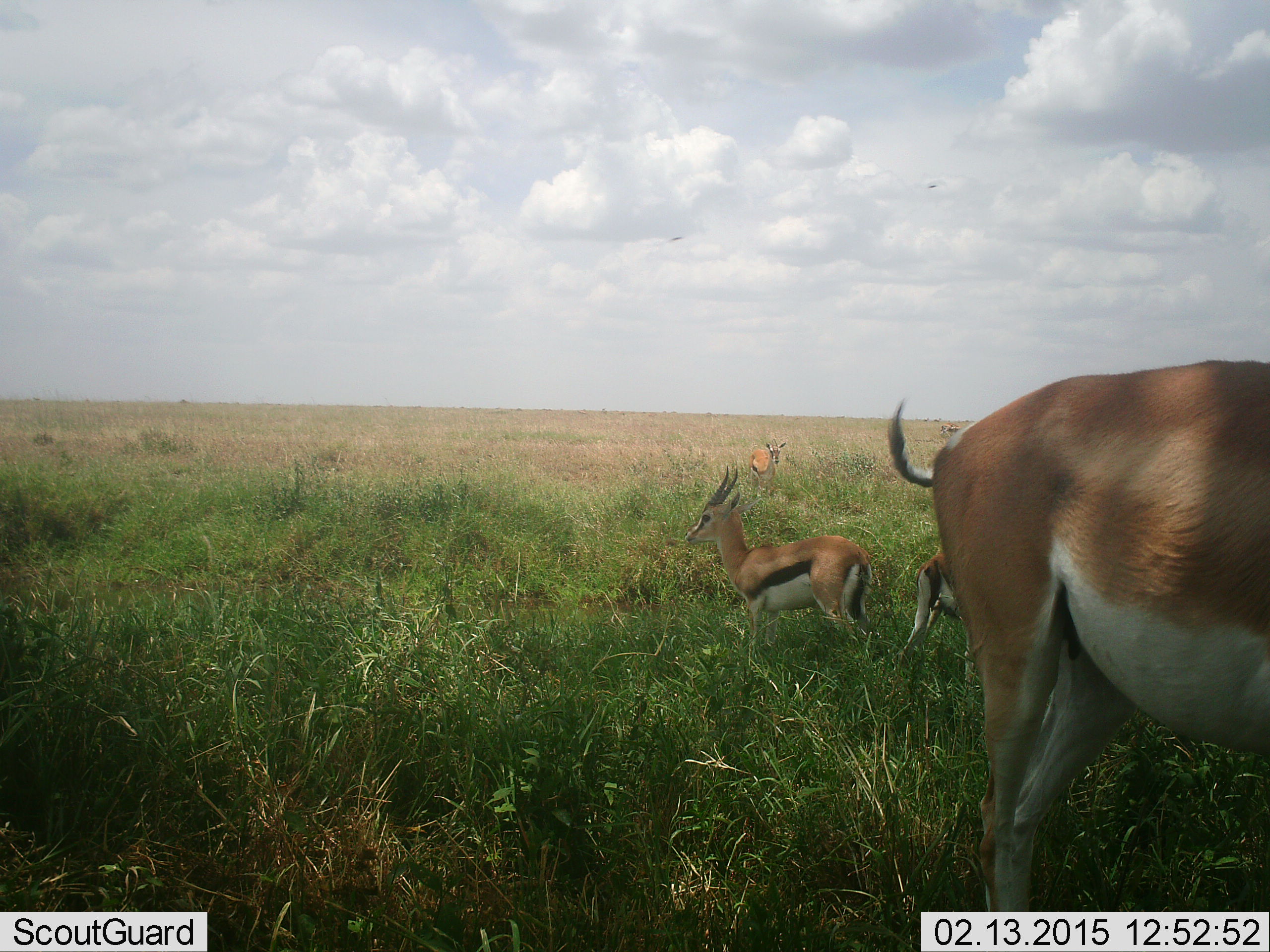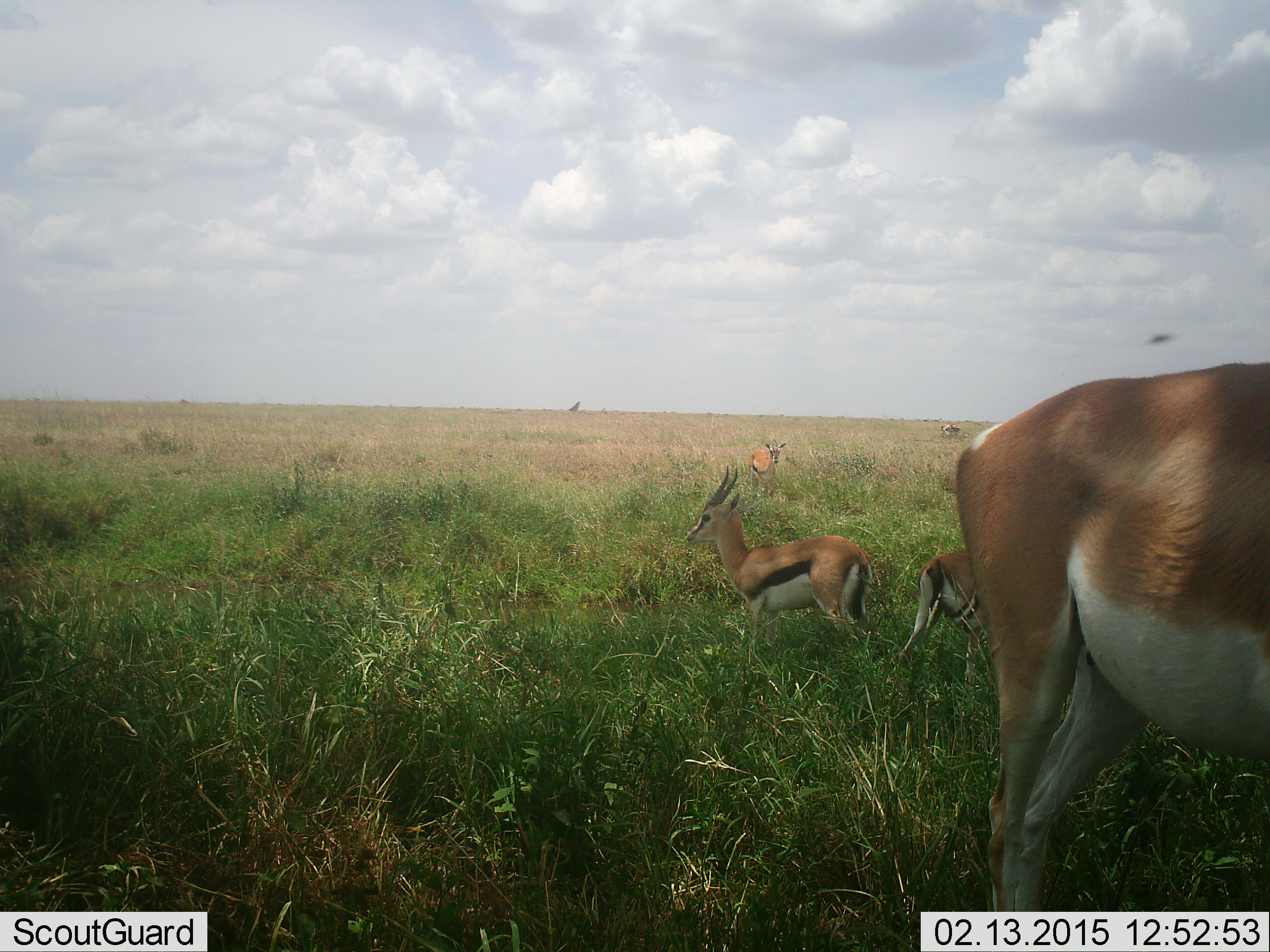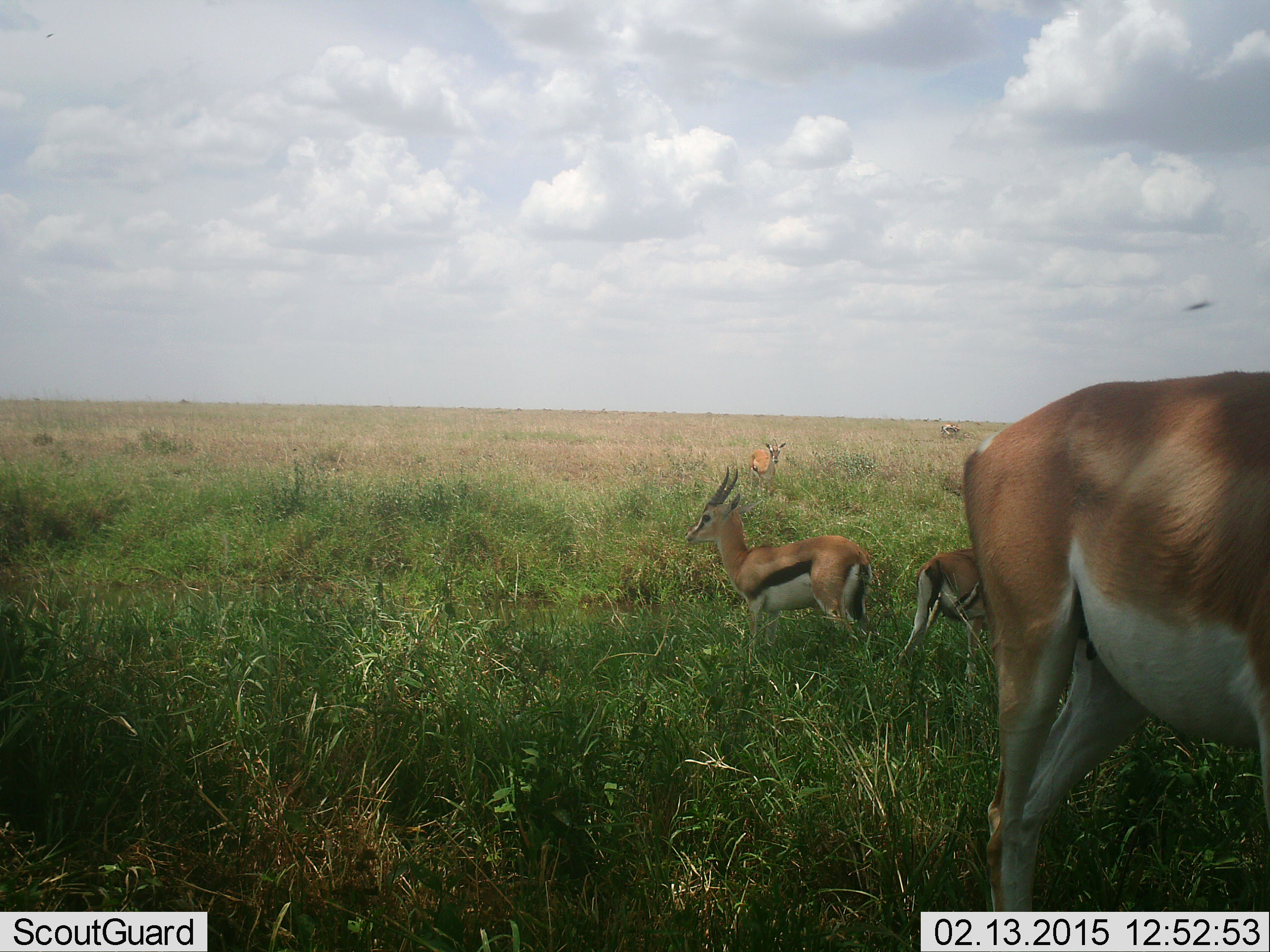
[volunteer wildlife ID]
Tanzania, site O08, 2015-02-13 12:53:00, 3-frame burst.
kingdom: Animalia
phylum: Chordata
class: Mammalia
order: Artiodactyla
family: Bovidae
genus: Eudorcas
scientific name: Eudorcas thomsonii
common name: thomson's gazelle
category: gazellethomsons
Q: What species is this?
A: Gazellethomsons (thomson's gazelle) (Eudorcas thomsonii).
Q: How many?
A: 4.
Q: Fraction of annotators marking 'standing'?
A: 100%.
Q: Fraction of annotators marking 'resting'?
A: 0%.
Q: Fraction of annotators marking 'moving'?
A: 13%.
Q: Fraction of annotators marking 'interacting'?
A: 7%.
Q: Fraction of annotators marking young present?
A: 7%.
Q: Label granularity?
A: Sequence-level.